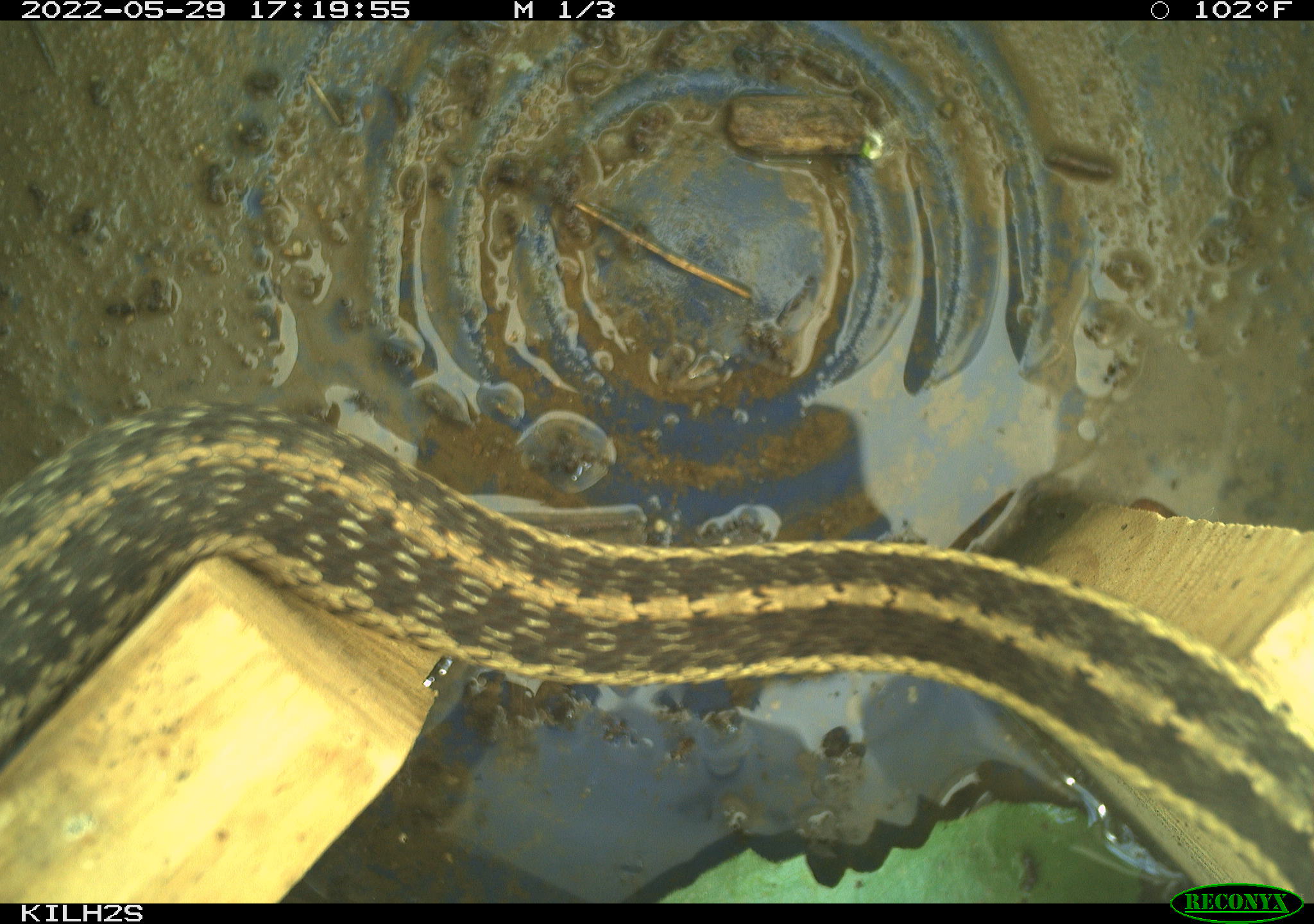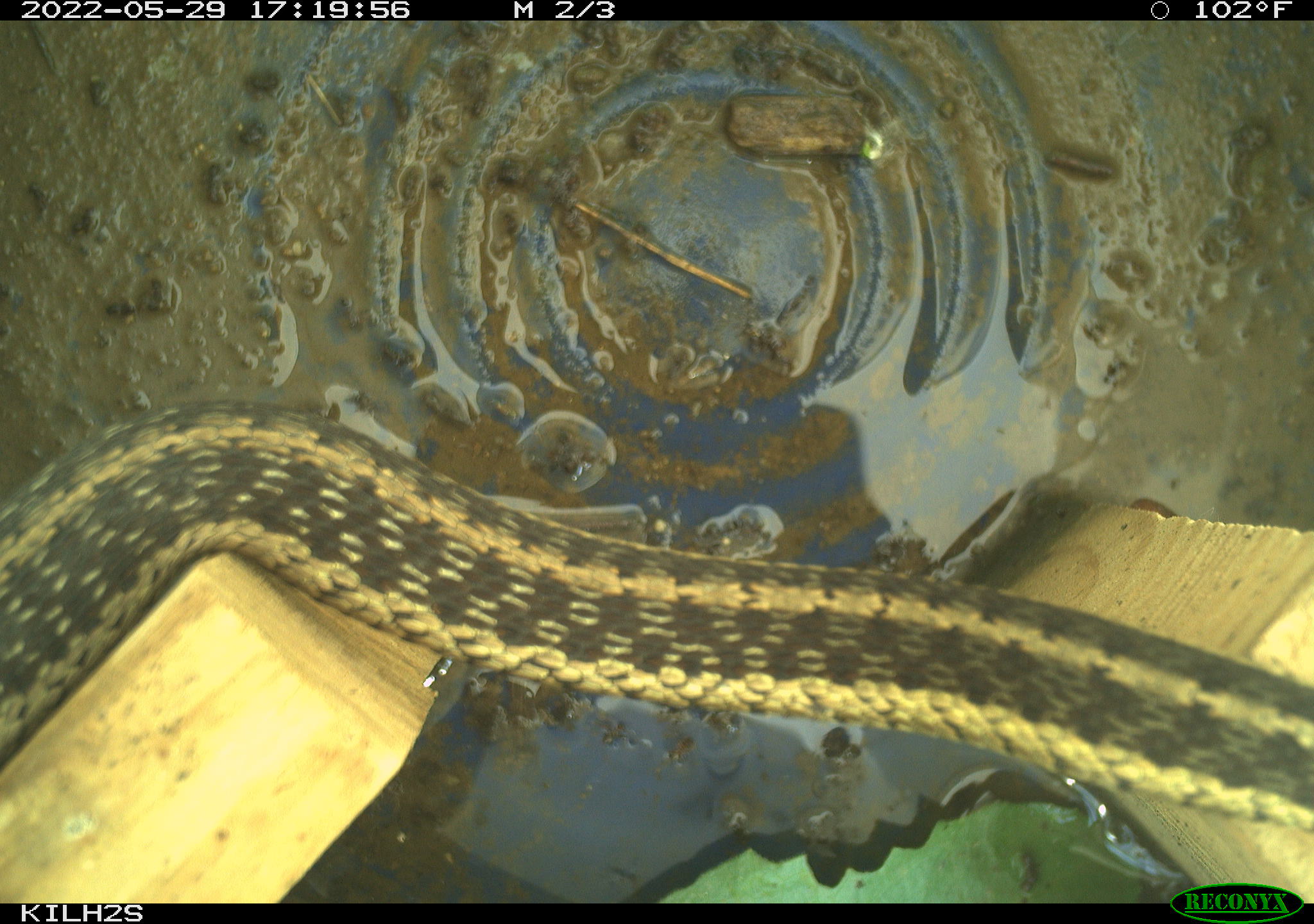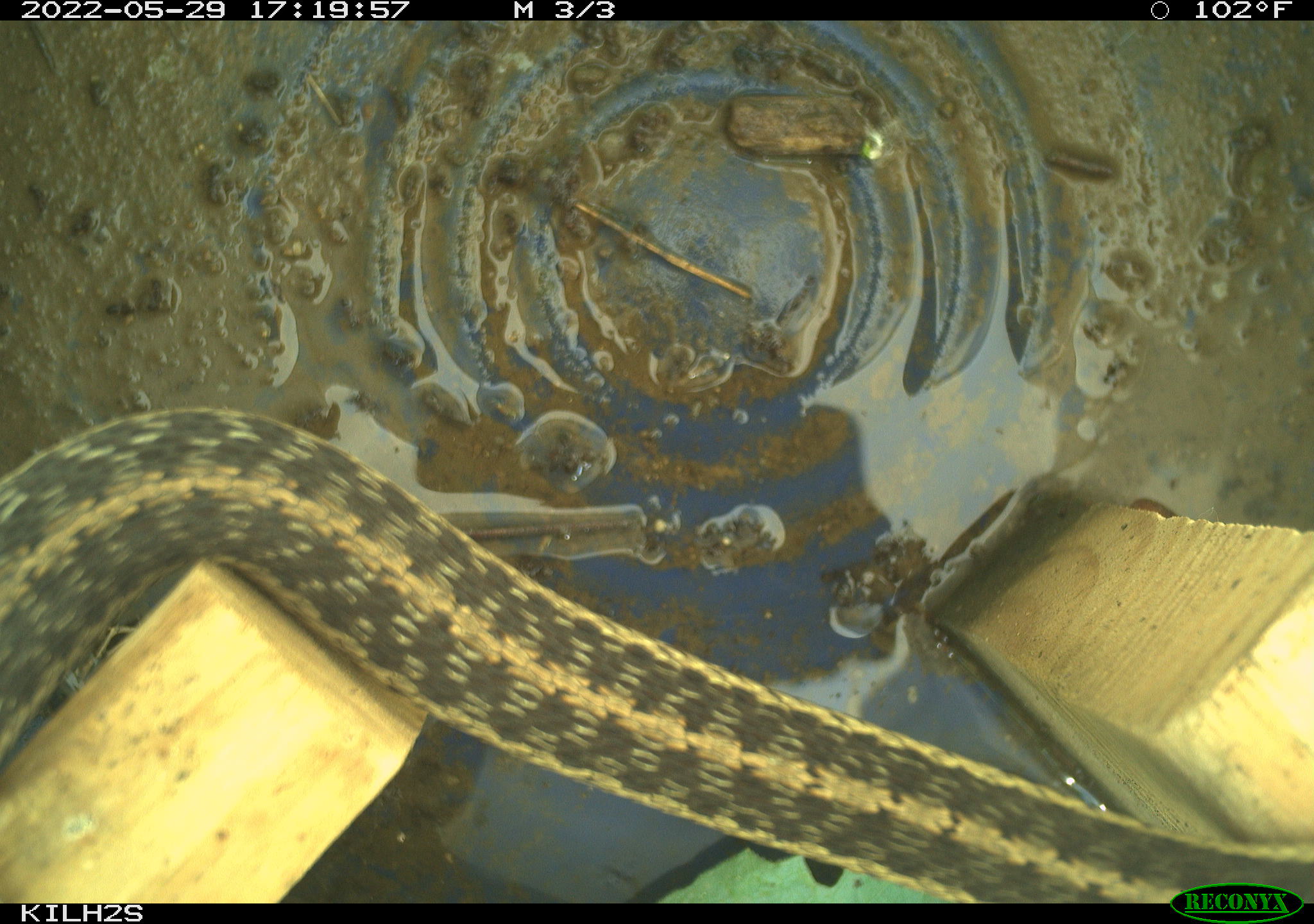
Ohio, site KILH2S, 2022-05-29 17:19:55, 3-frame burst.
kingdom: Animalia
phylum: Chordata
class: Reptilia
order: Squamata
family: Colubridae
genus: Thamnophis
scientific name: Thamnophis sirtalis sirtalis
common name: eastern gartersnake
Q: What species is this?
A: Eastern gartersnake (Thamnophis sirtalis sirtalis).